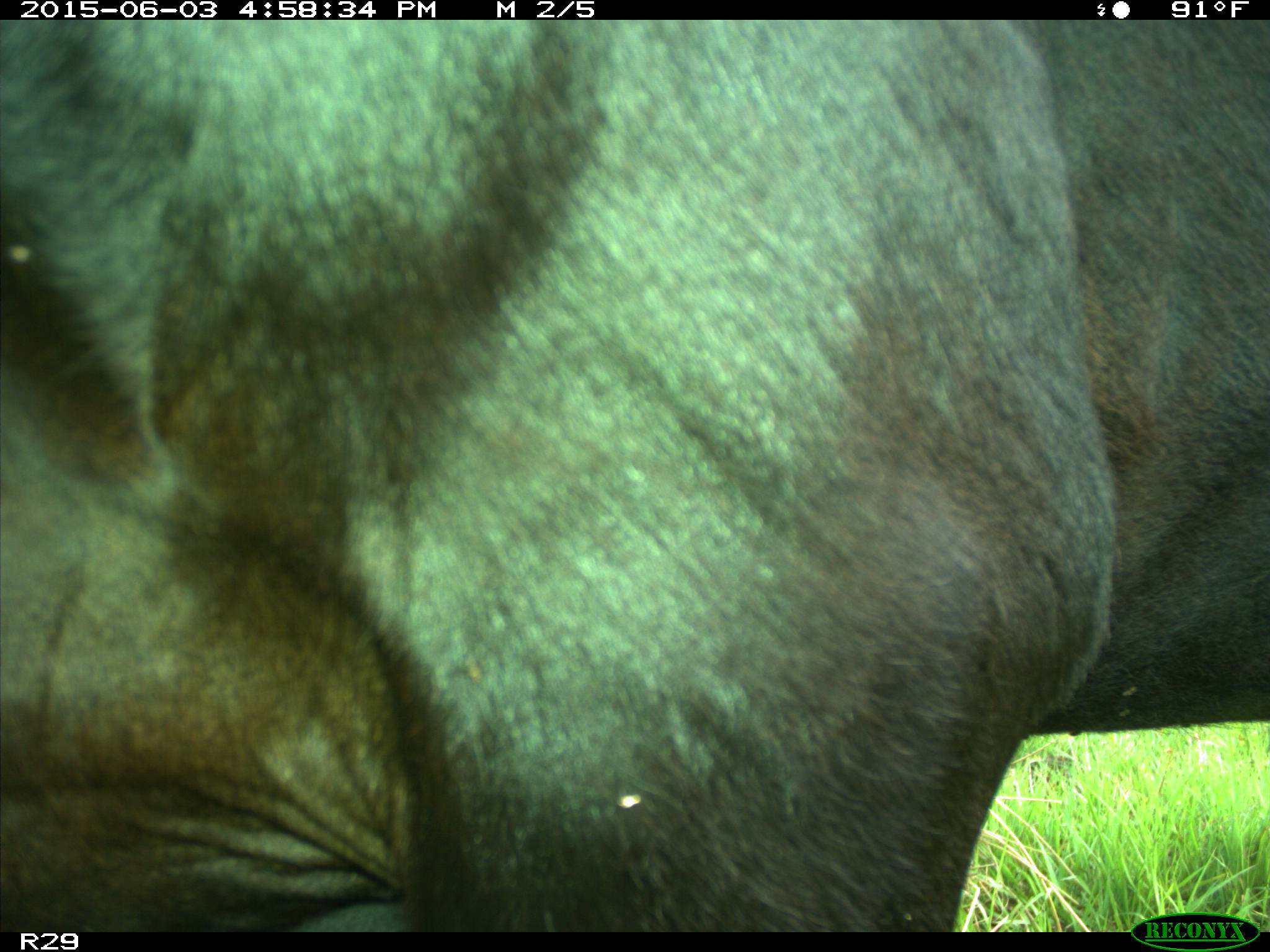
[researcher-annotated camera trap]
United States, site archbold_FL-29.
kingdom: Animalia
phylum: Chordata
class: Mammalia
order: Artiodactyla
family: Bovidae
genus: Bos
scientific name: Bos taurus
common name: domestic cow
Bos taurus (domestic cow).